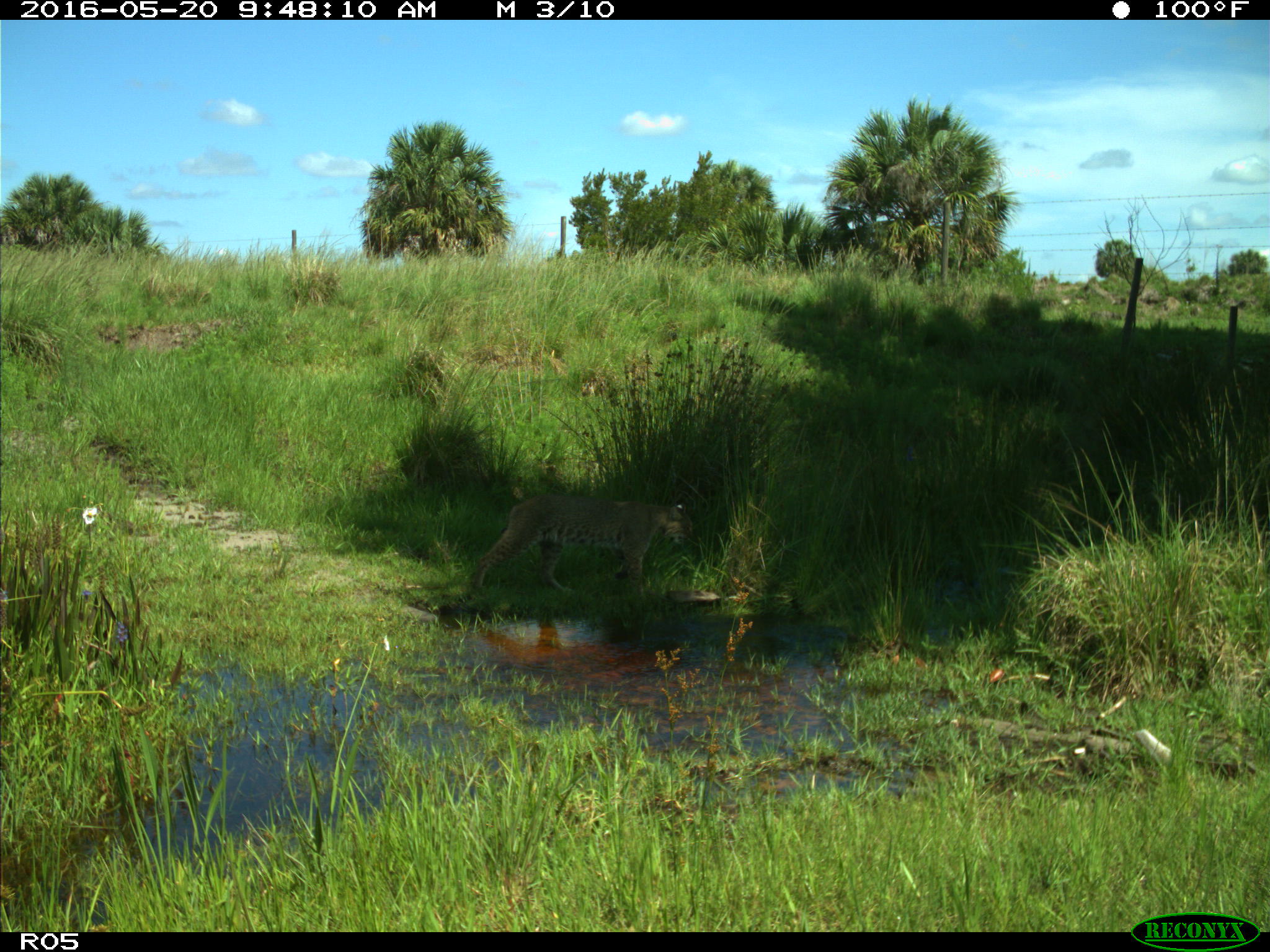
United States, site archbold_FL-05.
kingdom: Animalia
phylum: Chordata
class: Mammalia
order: Carnivora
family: Felidae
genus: Lynx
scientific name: Lynx rufus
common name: bobcat